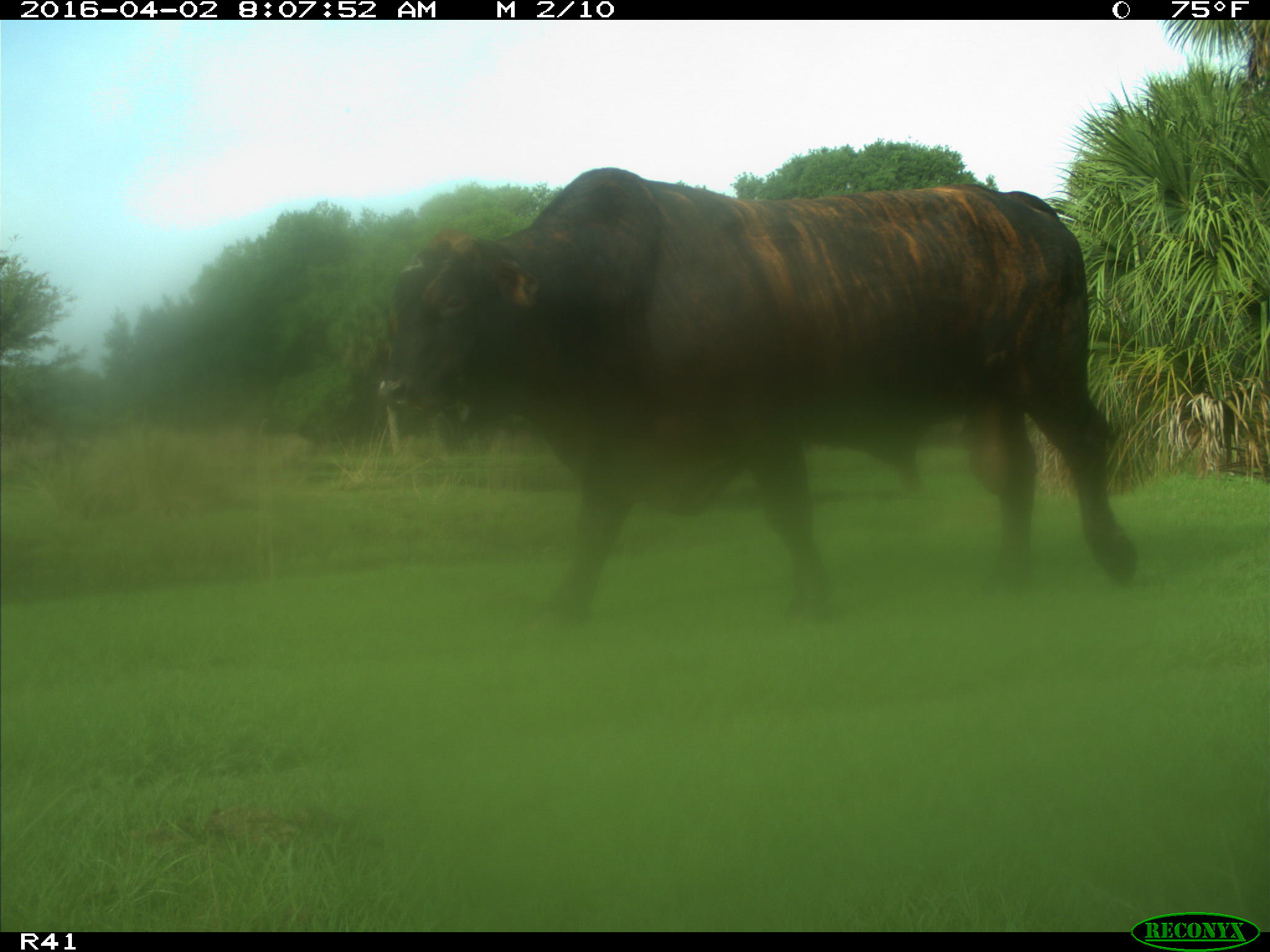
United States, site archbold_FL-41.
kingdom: Animalia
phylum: Chordata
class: Mammalia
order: Artiodactyla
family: Bovidae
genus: Bos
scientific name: Bos taurus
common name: domestic cow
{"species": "Bos taurus (domestic cow)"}